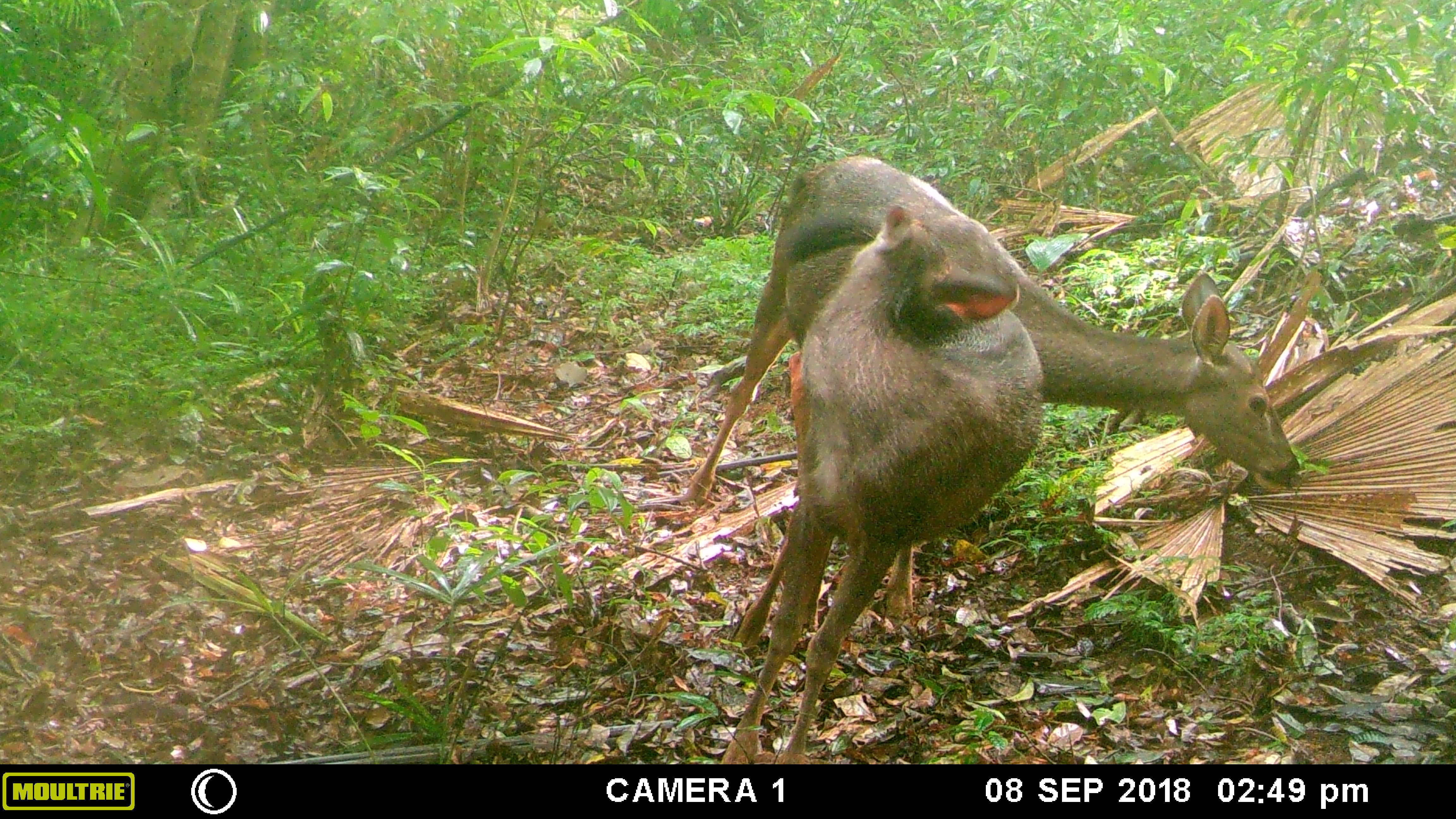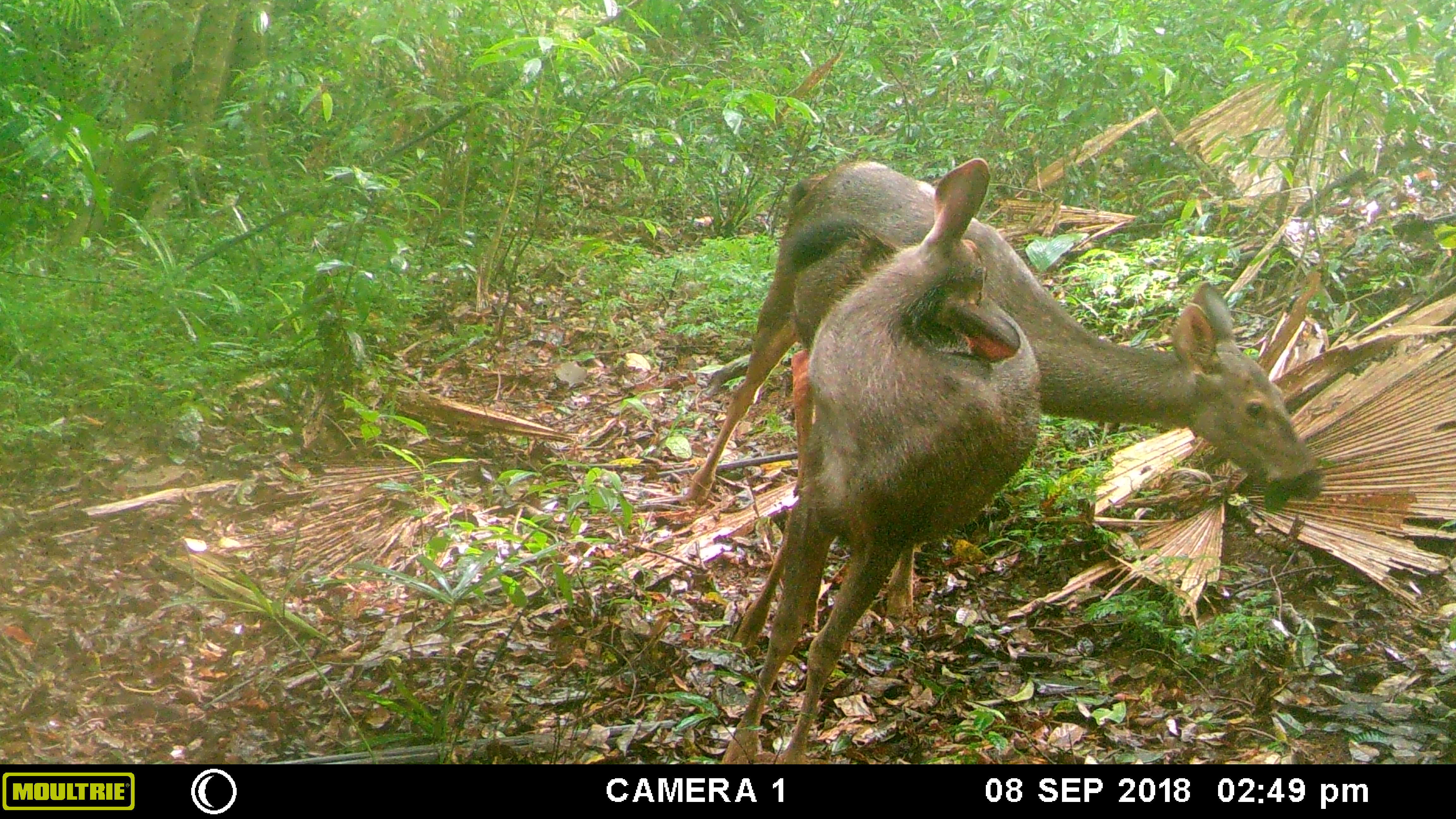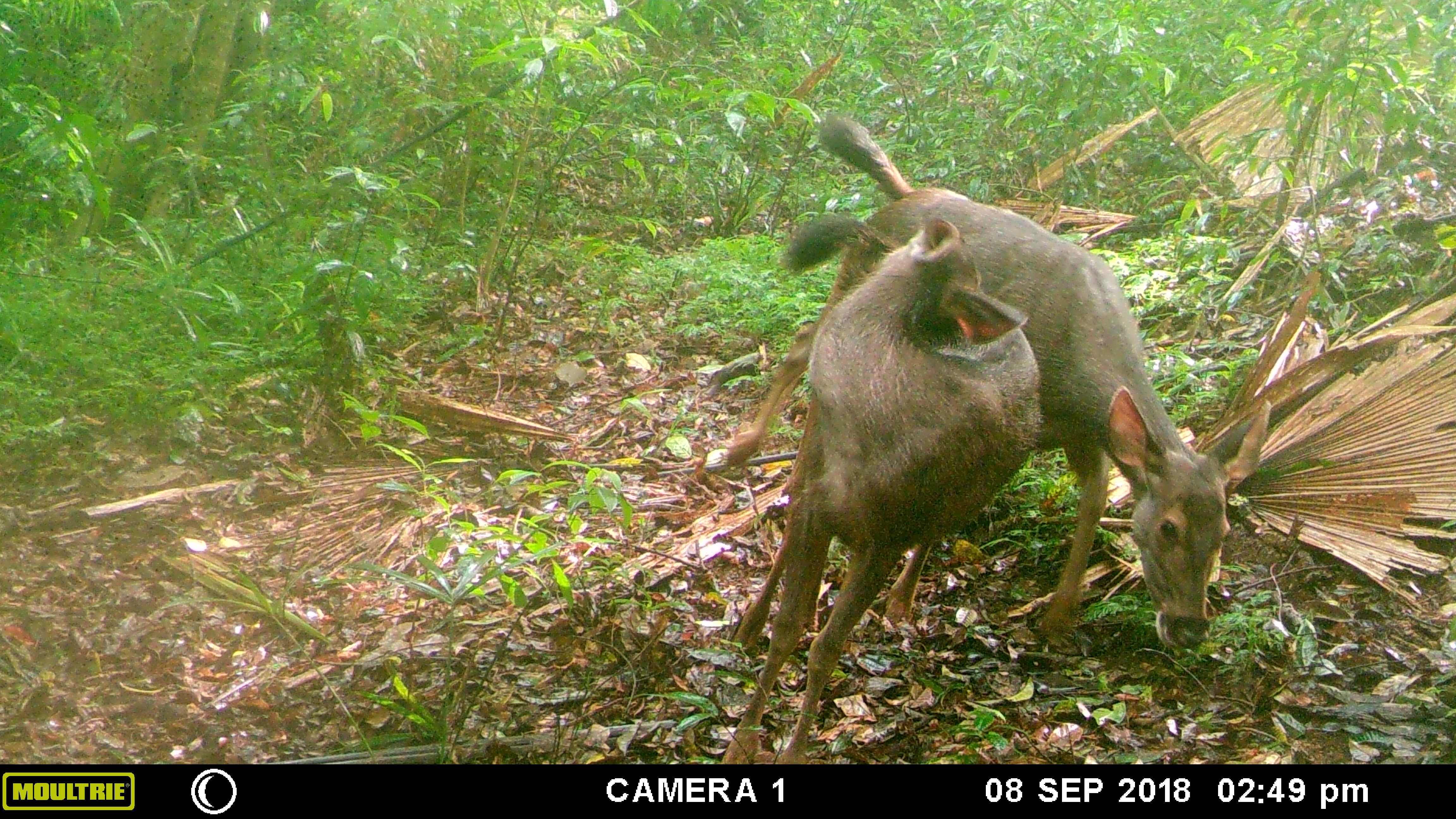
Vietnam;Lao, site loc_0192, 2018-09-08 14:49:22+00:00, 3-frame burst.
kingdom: Animalia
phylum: Chordata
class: Mammalia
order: Artiodactyla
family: Cervidae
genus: Rusa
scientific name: Rusa unicolor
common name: sambar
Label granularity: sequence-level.